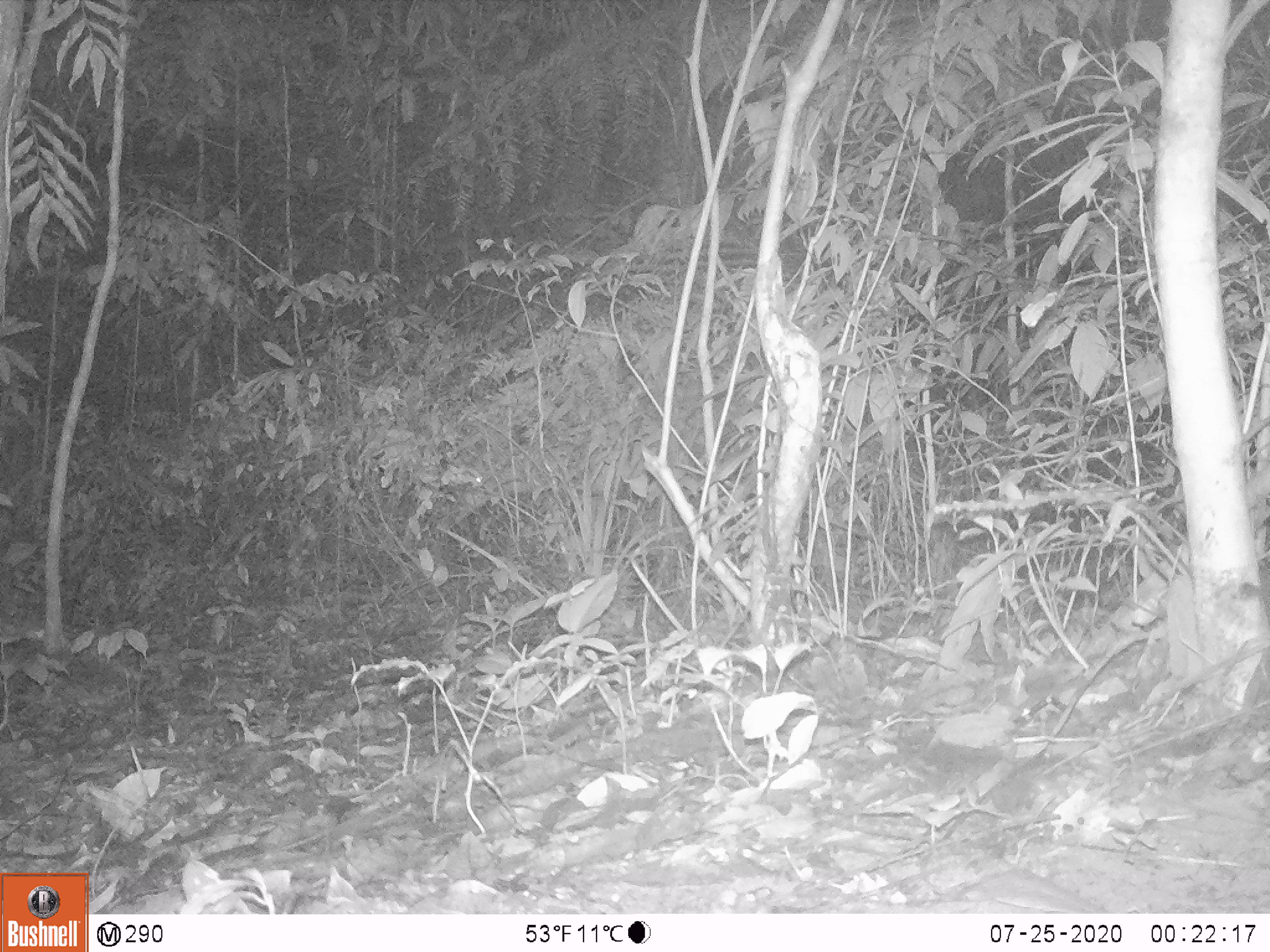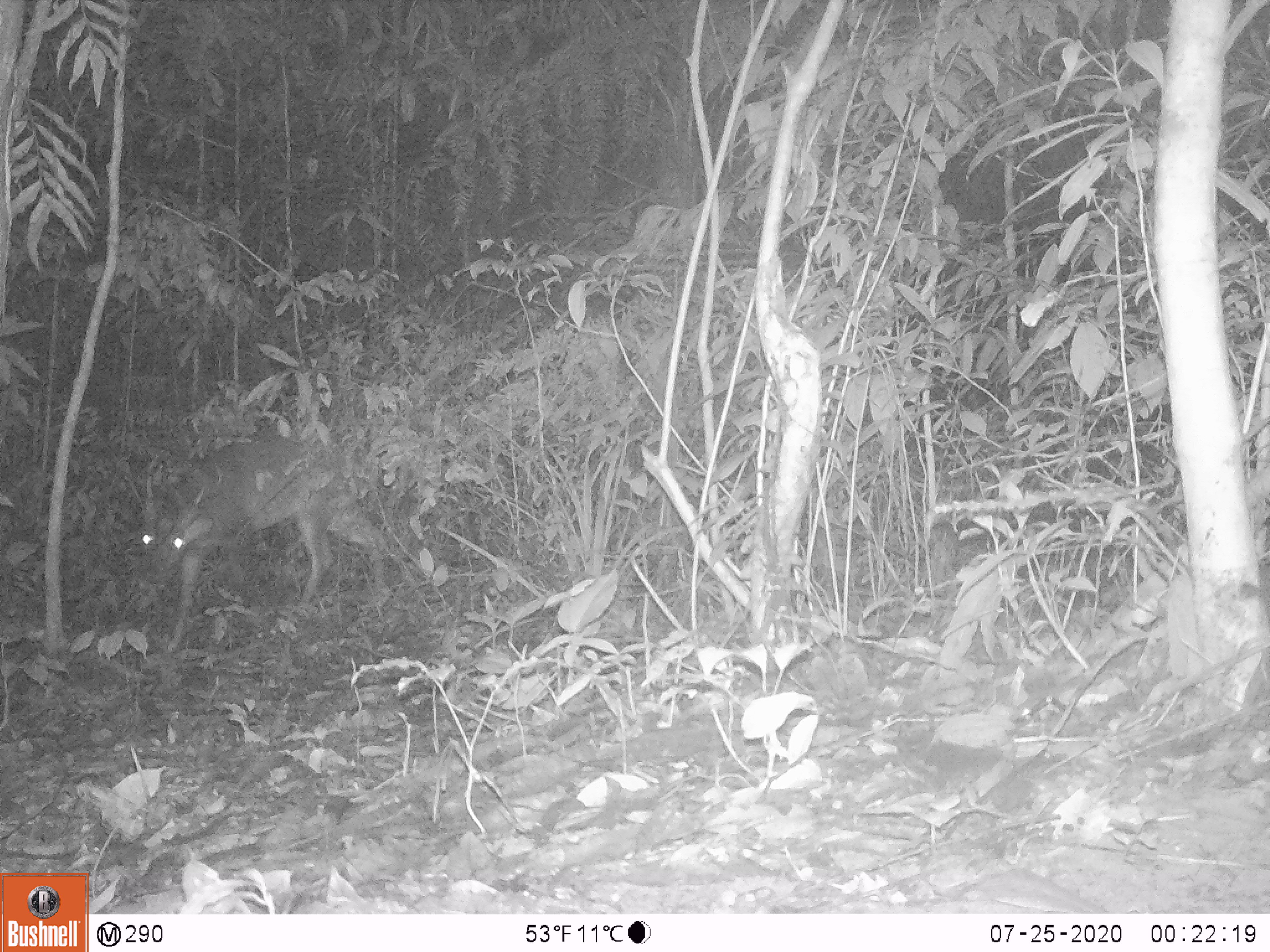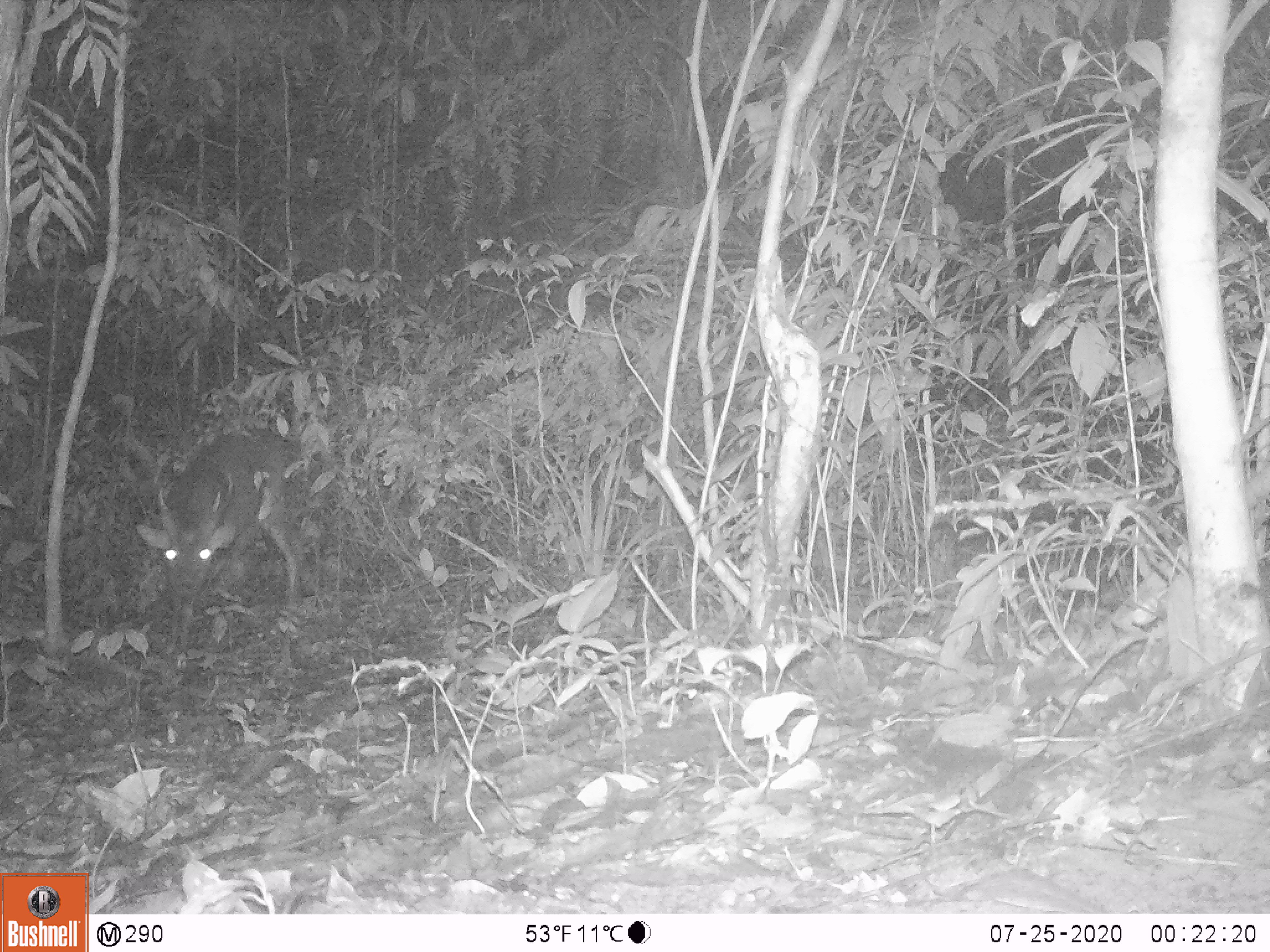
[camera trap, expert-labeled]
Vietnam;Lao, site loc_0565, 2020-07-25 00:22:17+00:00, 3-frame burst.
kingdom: Animalia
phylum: Chordata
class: Mammalia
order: Artiodactyla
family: Cervidae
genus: Muntiacus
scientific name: Muntiacus vuquangensis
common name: large-antlered muntjac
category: large antlered muntjac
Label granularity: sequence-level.